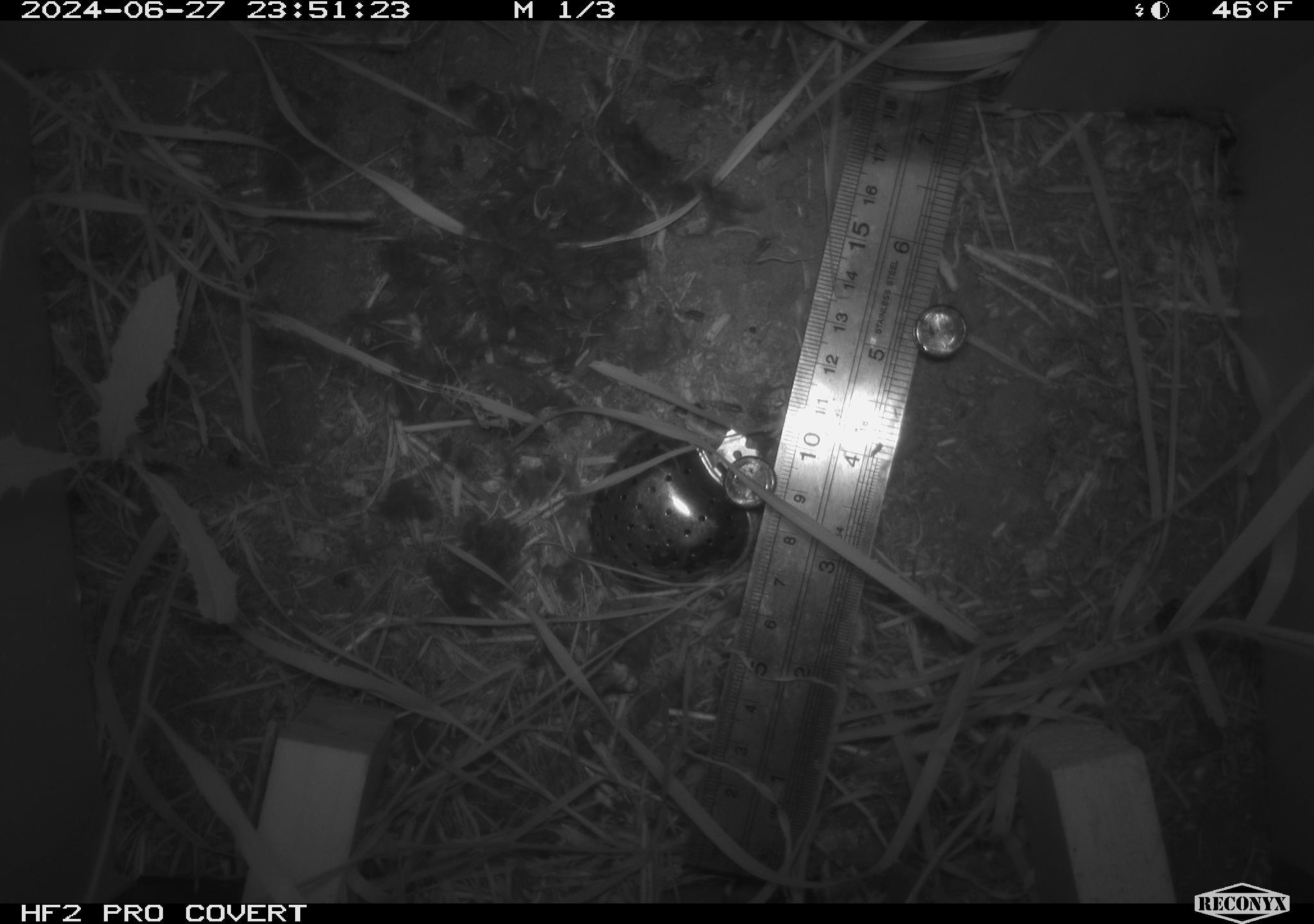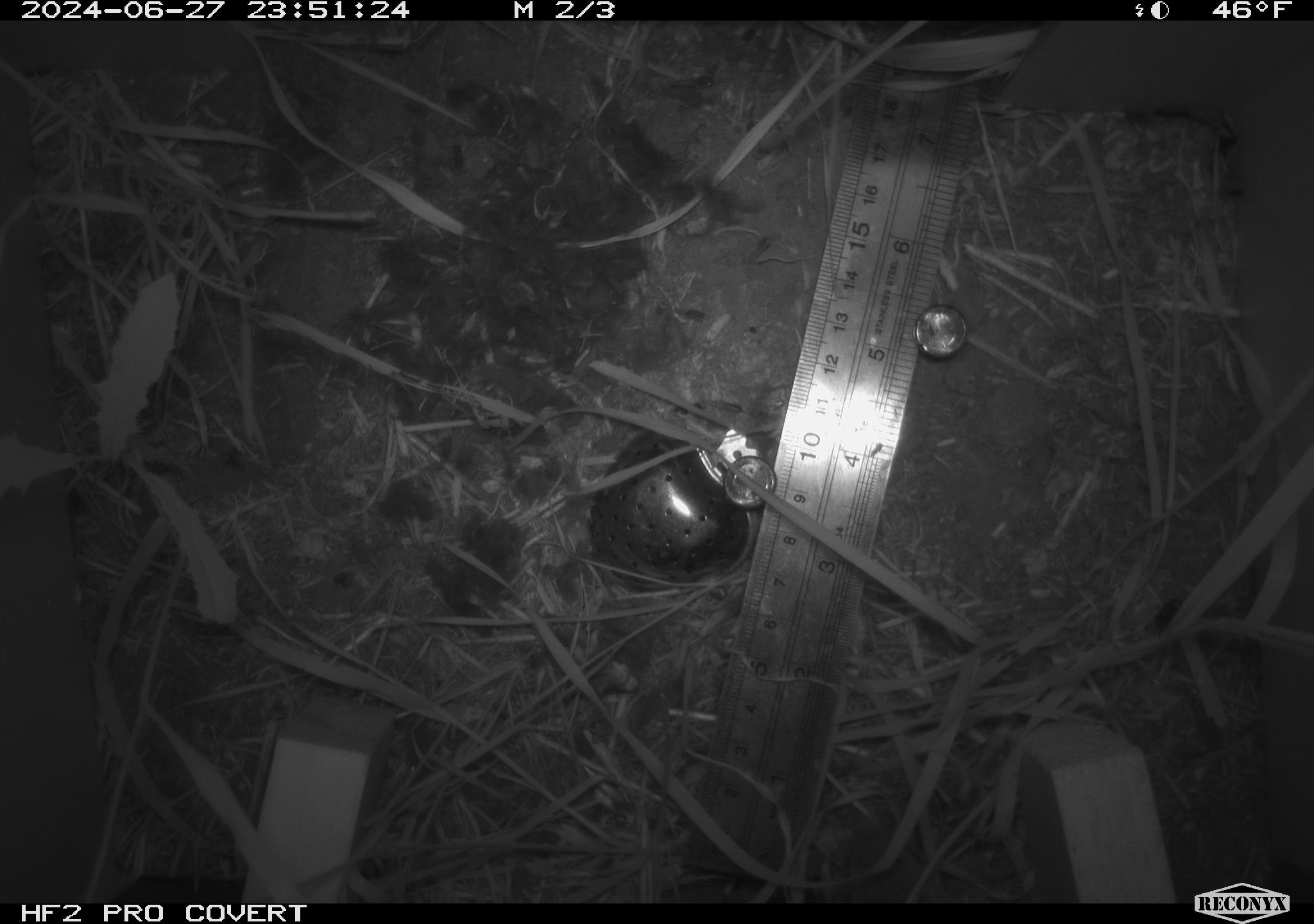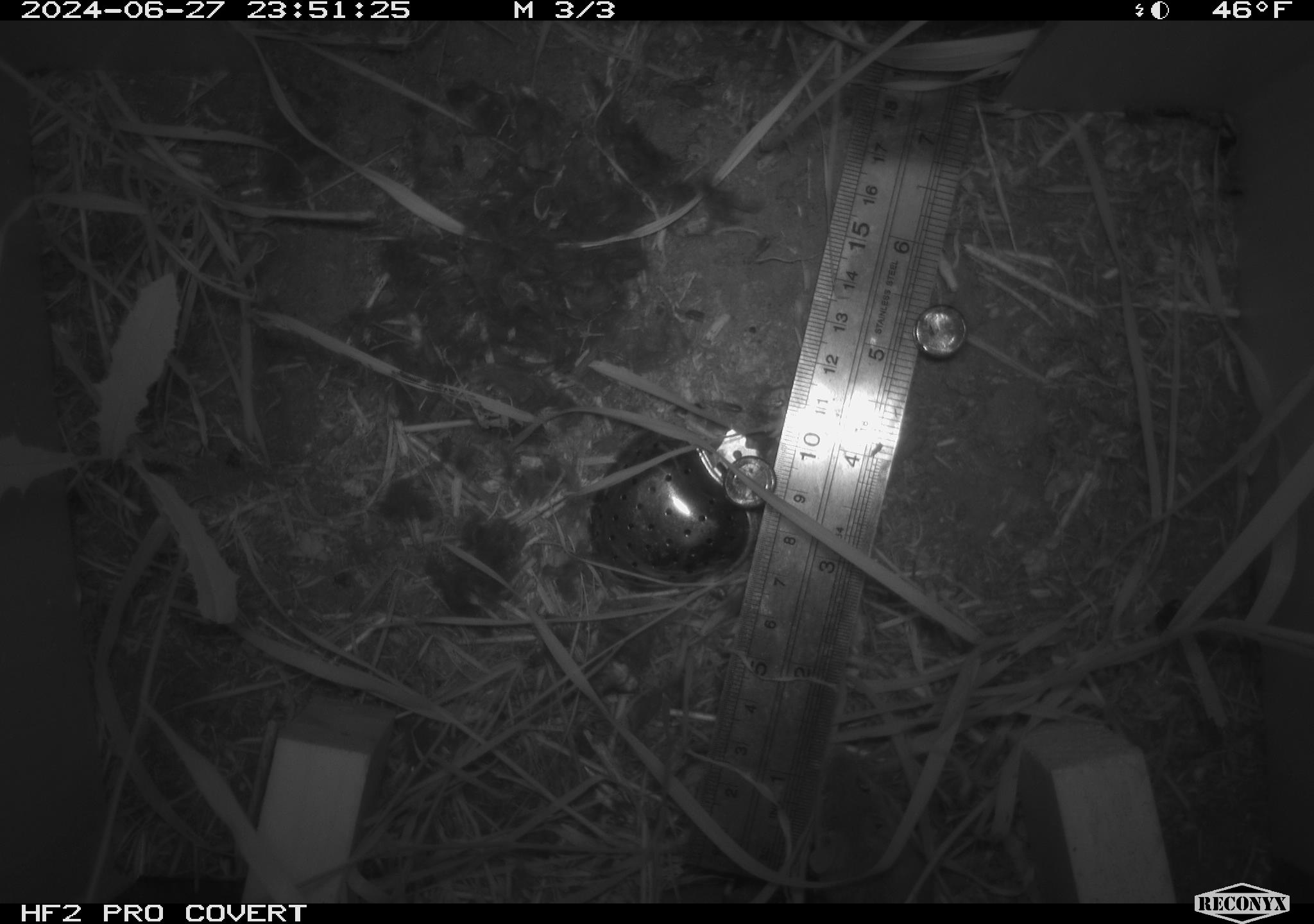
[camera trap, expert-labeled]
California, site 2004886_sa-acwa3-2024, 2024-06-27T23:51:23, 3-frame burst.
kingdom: Animalia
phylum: Chordata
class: Mammalia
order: Rodentia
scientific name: Rodentia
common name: mouse species